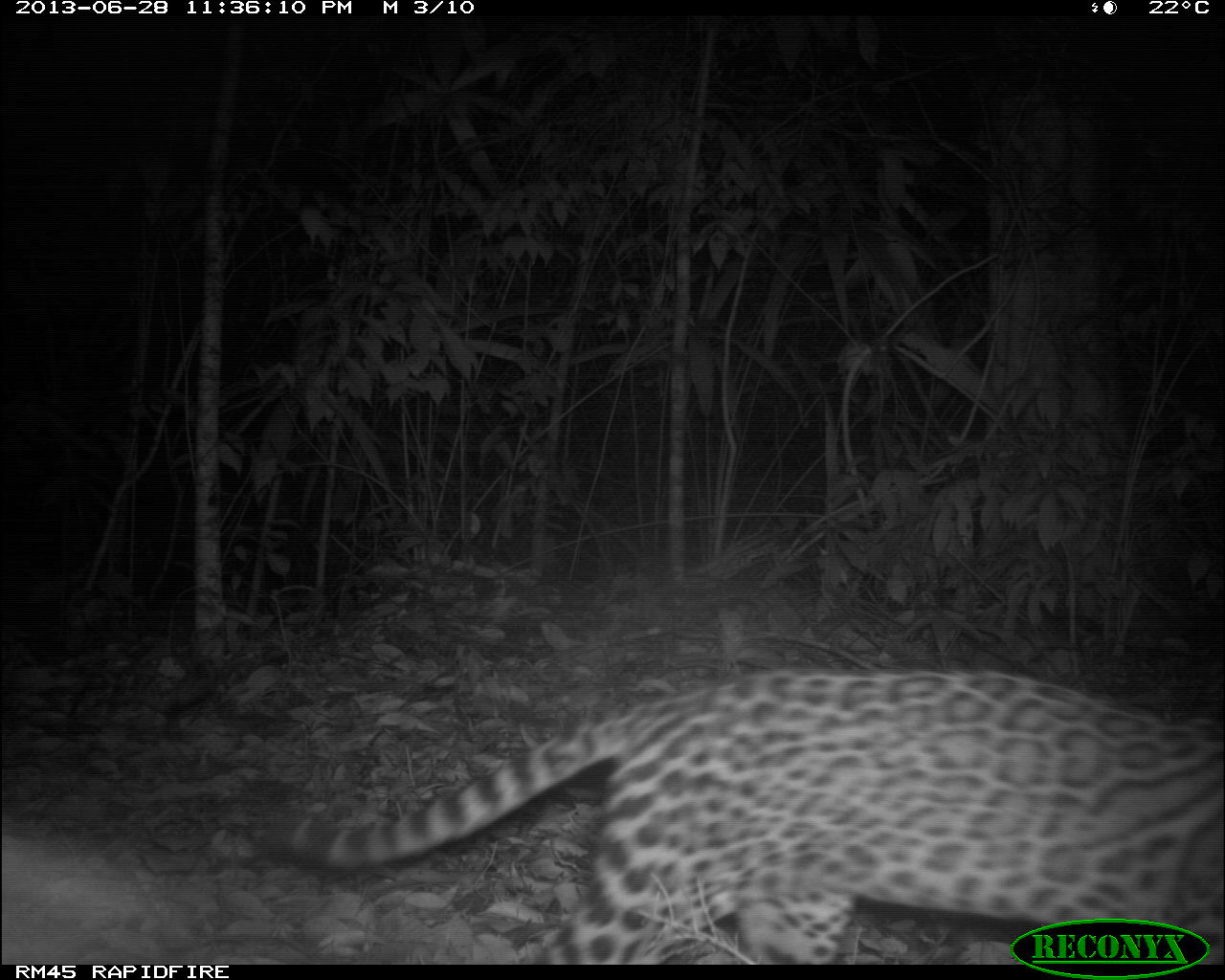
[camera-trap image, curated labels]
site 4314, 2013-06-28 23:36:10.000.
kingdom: Animalia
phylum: Chordata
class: Mammalia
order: Carnivora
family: Felidae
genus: Leopardus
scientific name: Leopardus pardalis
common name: ocelot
Leopardus pardalis (ocelot), count 1, sex female.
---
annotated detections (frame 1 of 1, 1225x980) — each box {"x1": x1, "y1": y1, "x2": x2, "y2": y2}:
leopardus pardalis: {"x1": 252, "y1": 667, "x2": 1225, "y2": 960}